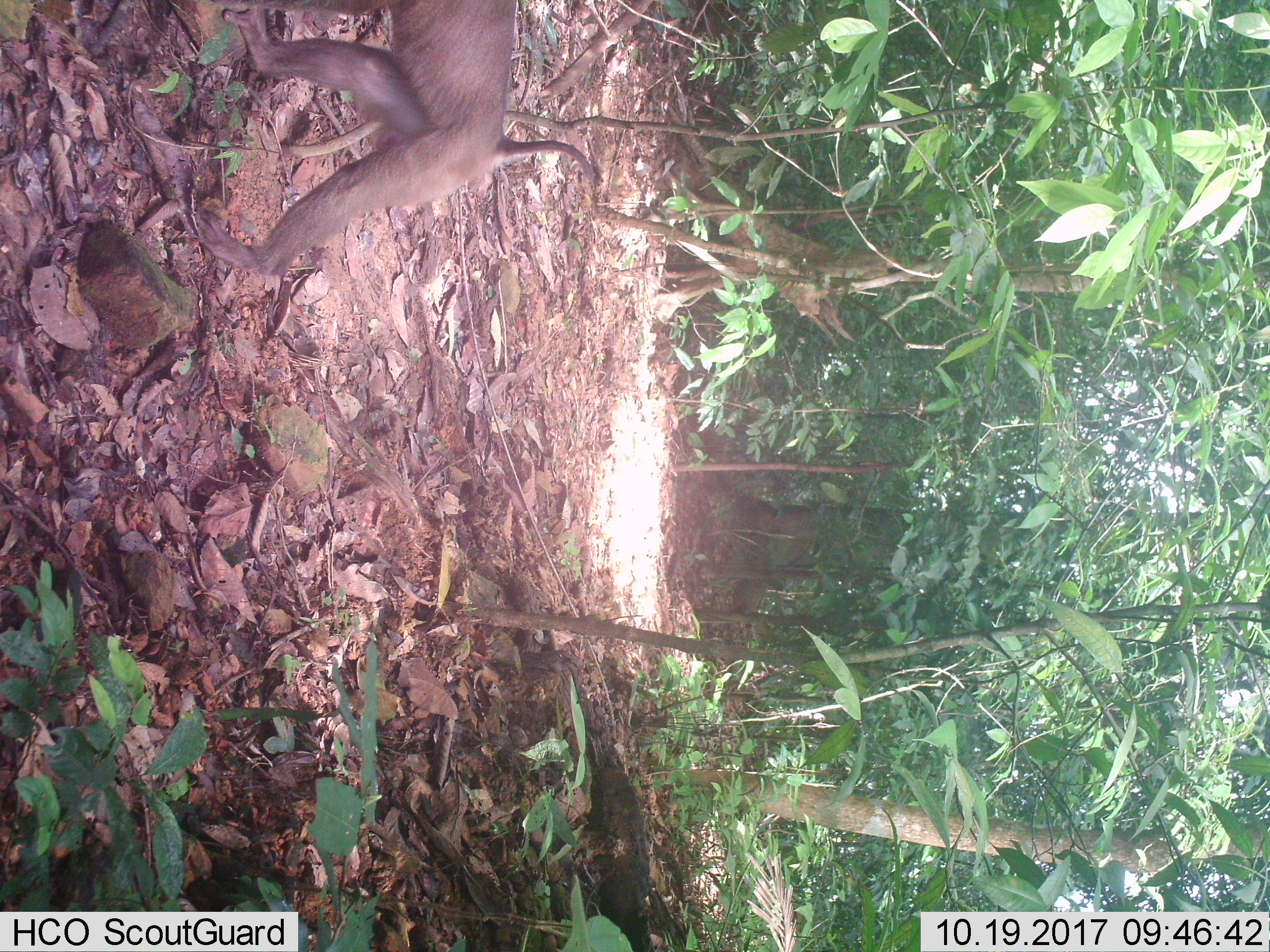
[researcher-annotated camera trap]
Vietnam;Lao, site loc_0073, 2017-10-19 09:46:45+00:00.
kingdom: Animalia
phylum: Chordata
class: Mammalia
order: Primates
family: Cercopithecidae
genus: Macaca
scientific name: Macaca nemestrina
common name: pig-tailed macaque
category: pig tailed macaque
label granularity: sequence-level